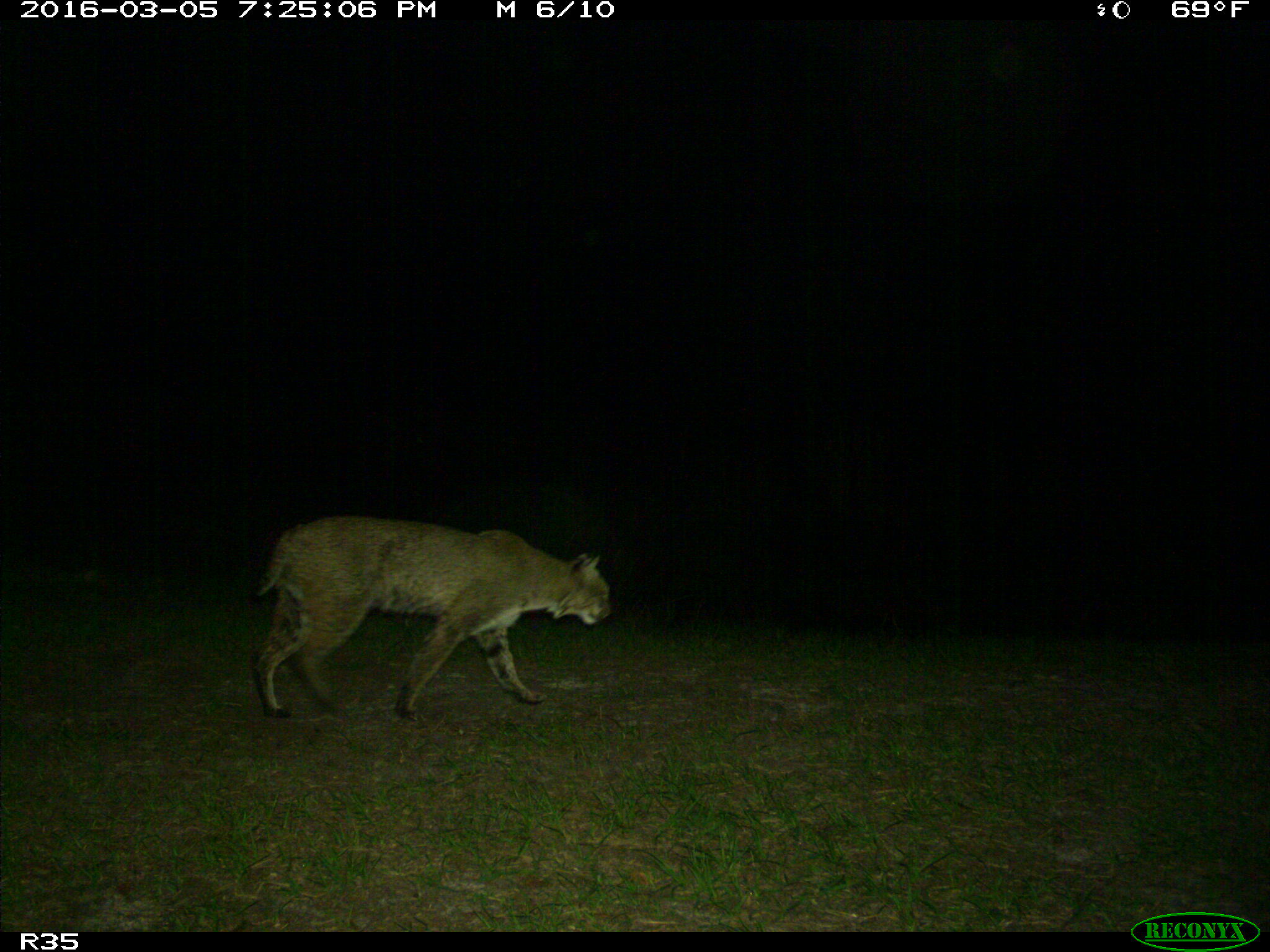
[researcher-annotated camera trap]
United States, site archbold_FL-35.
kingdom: Animalia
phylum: Chordata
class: Mammalia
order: Carnivora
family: Felidae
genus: Lynx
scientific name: Lynx rufus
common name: bobcat